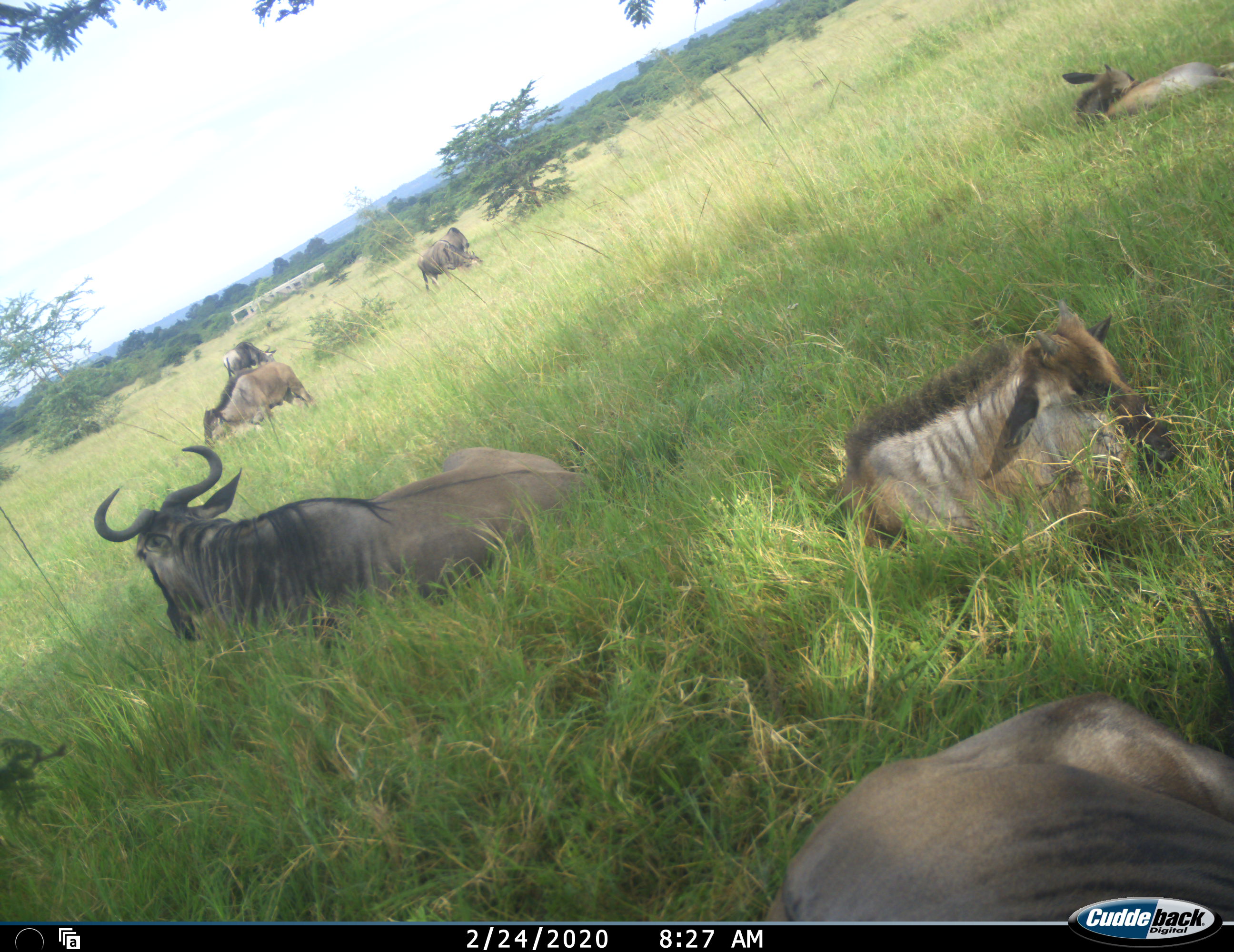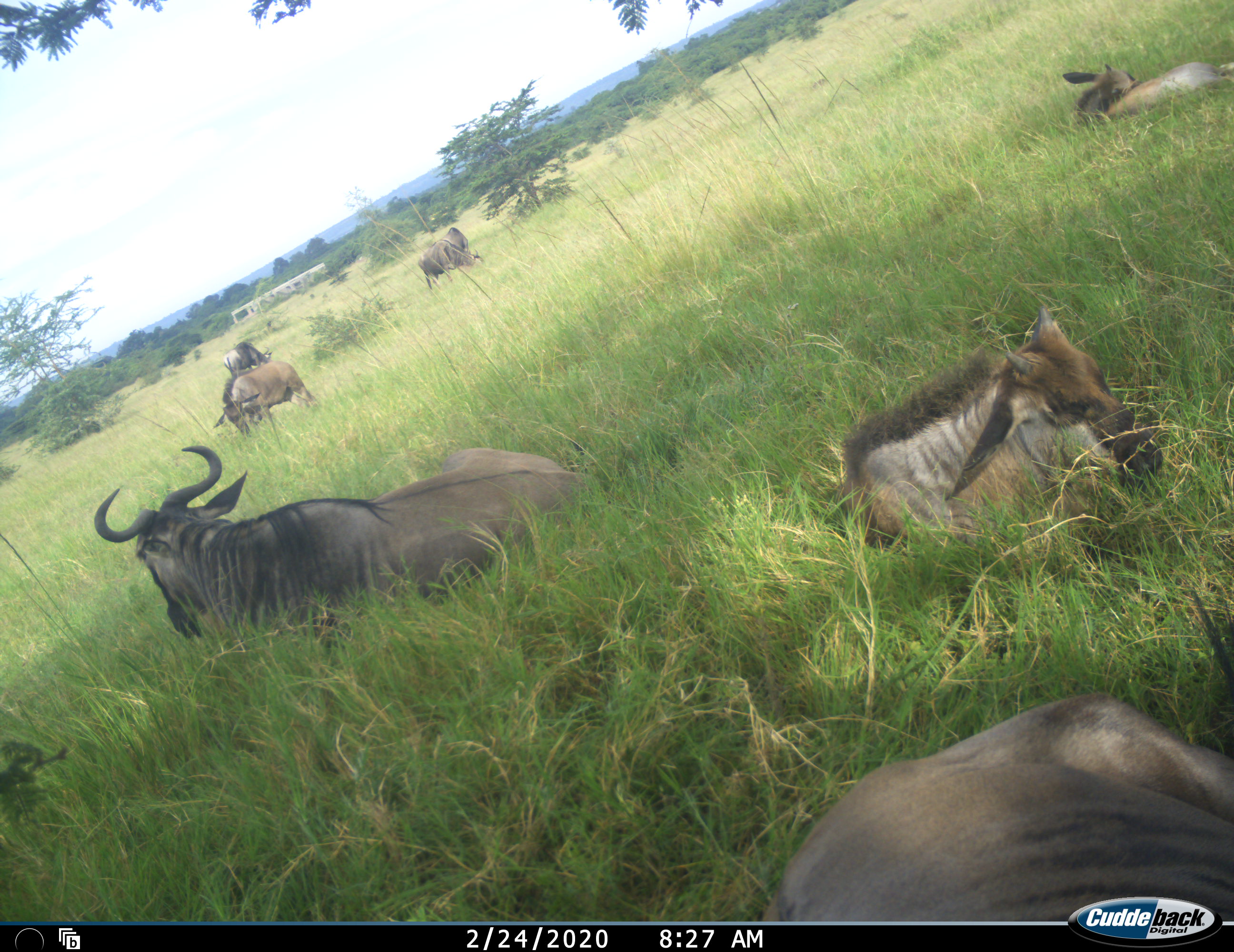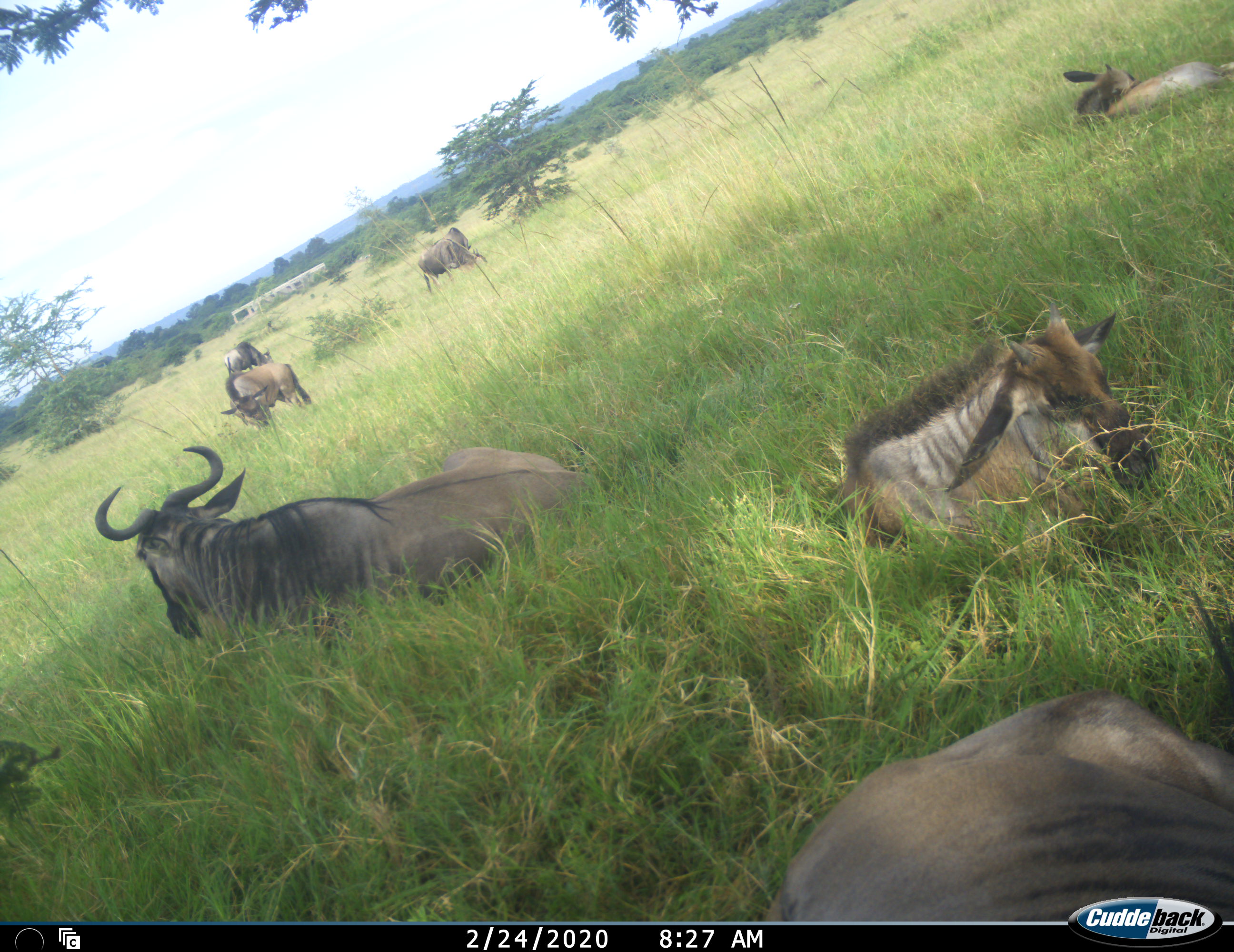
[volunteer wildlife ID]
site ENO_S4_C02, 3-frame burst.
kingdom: Animalia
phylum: Chordata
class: Mammalia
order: Artiodactyla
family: Bovidae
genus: Connochaetes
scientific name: Connochaetes taurinus taurinus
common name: blue wildebeest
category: wildebeestblue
Wildebeestblue (blue wildebeest) (Connochaetes taurinus taurinus), count 8. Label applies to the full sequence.